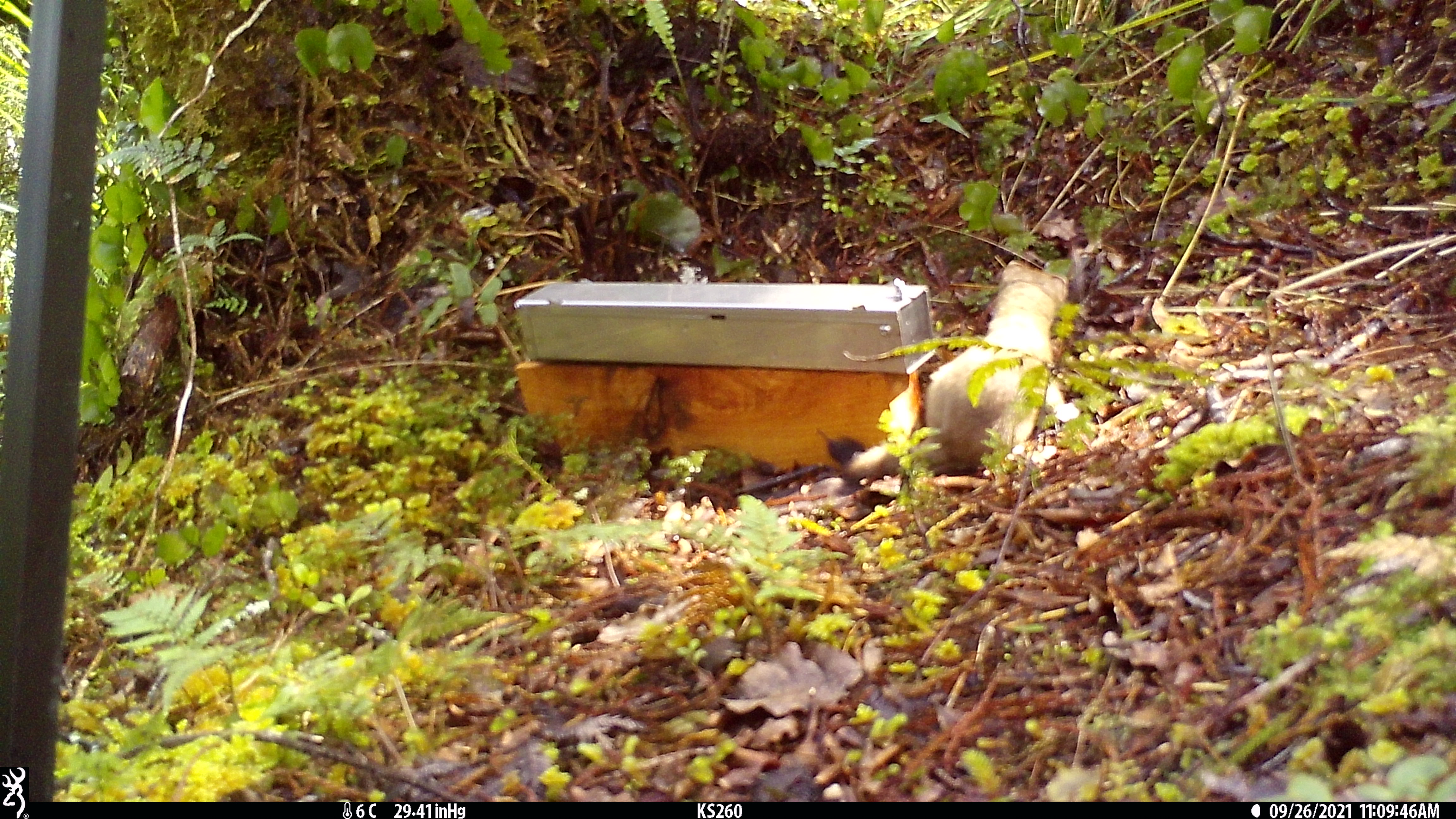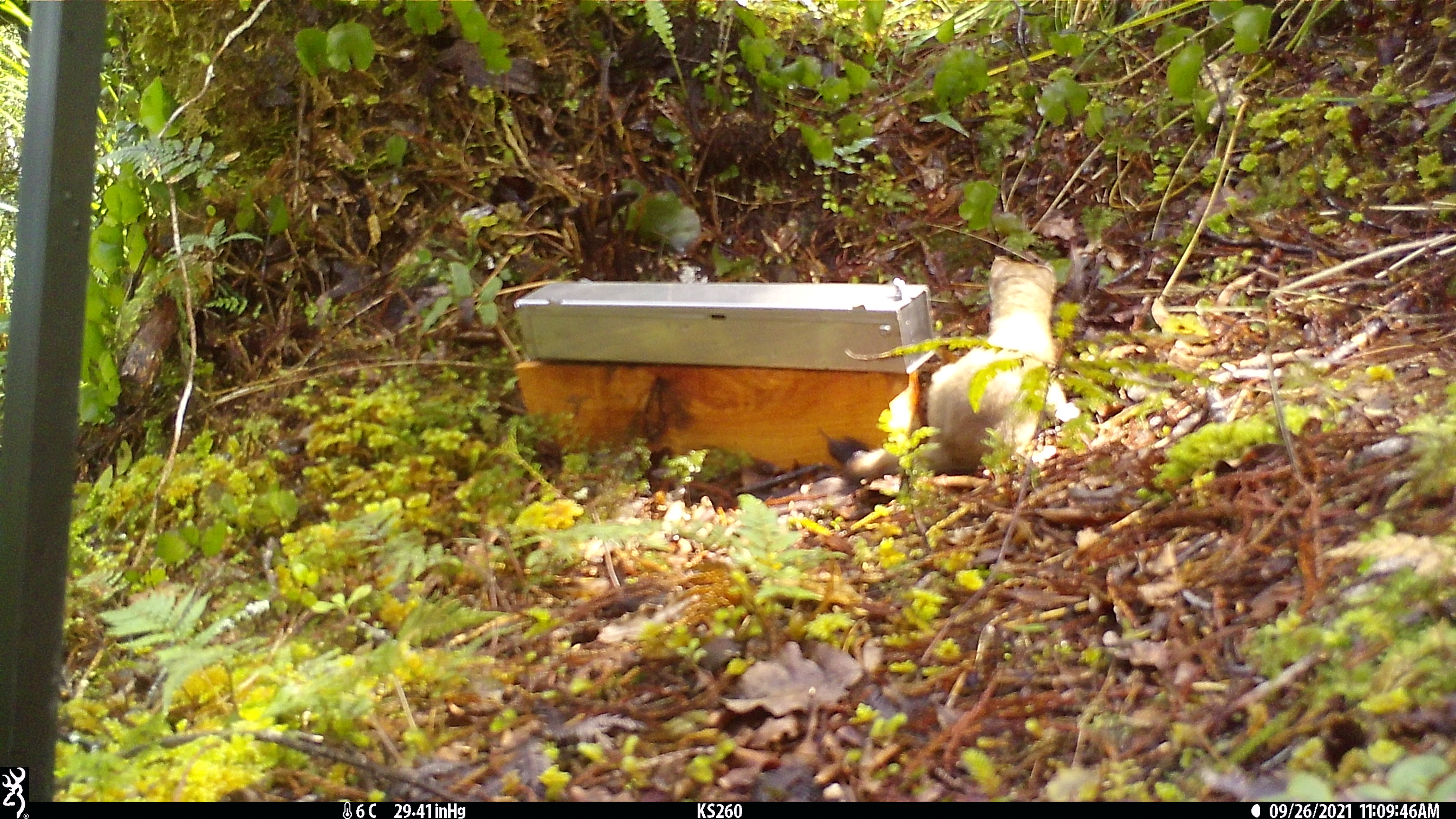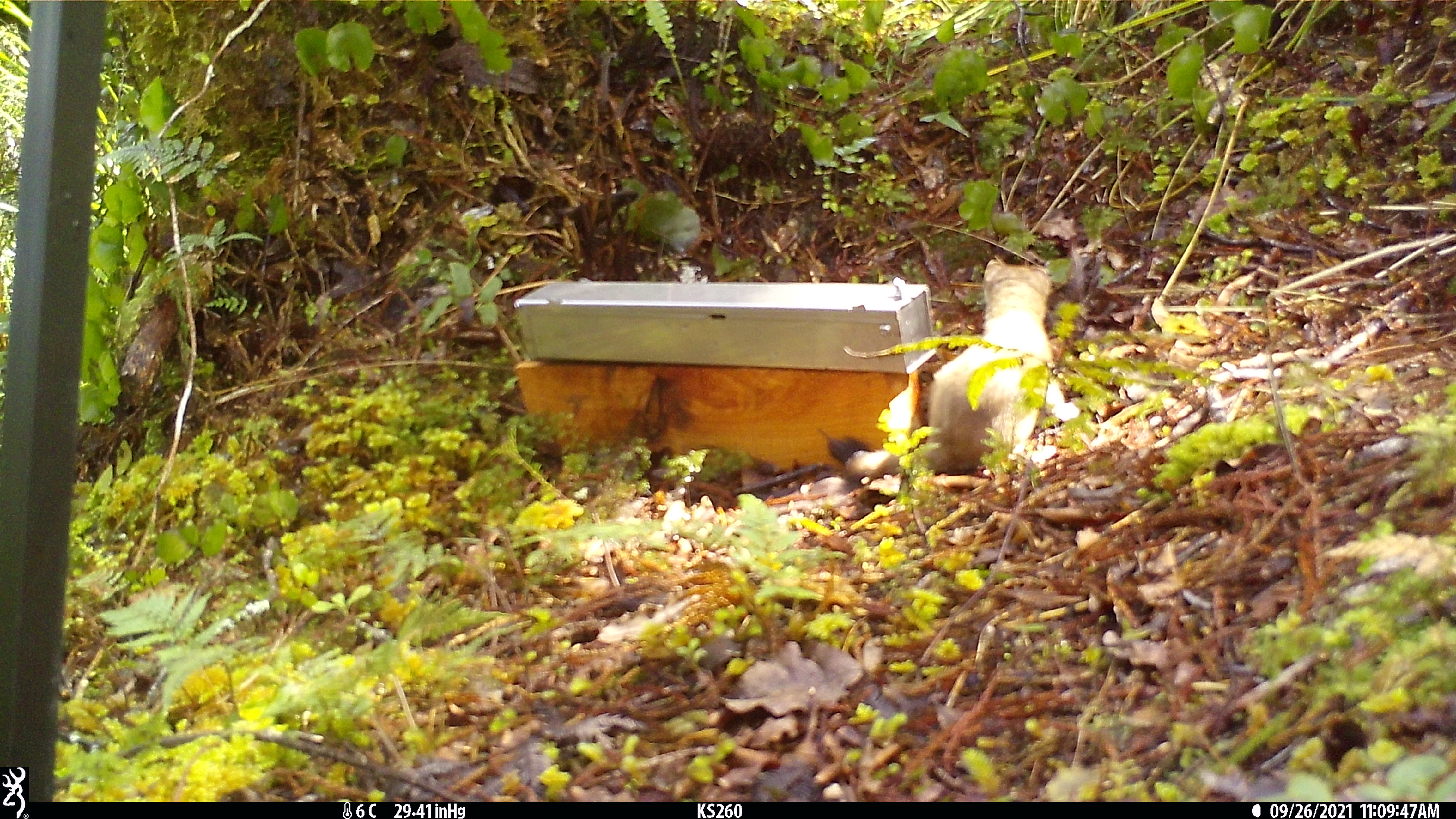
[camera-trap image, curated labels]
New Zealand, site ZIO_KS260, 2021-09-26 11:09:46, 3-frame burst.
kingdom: Animalia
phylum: Chordata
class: Mammalia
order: Carnivora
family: Mustelidae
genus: Mustela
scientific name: Mustela erminea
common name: stoat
Stoat (Mustela erminea).